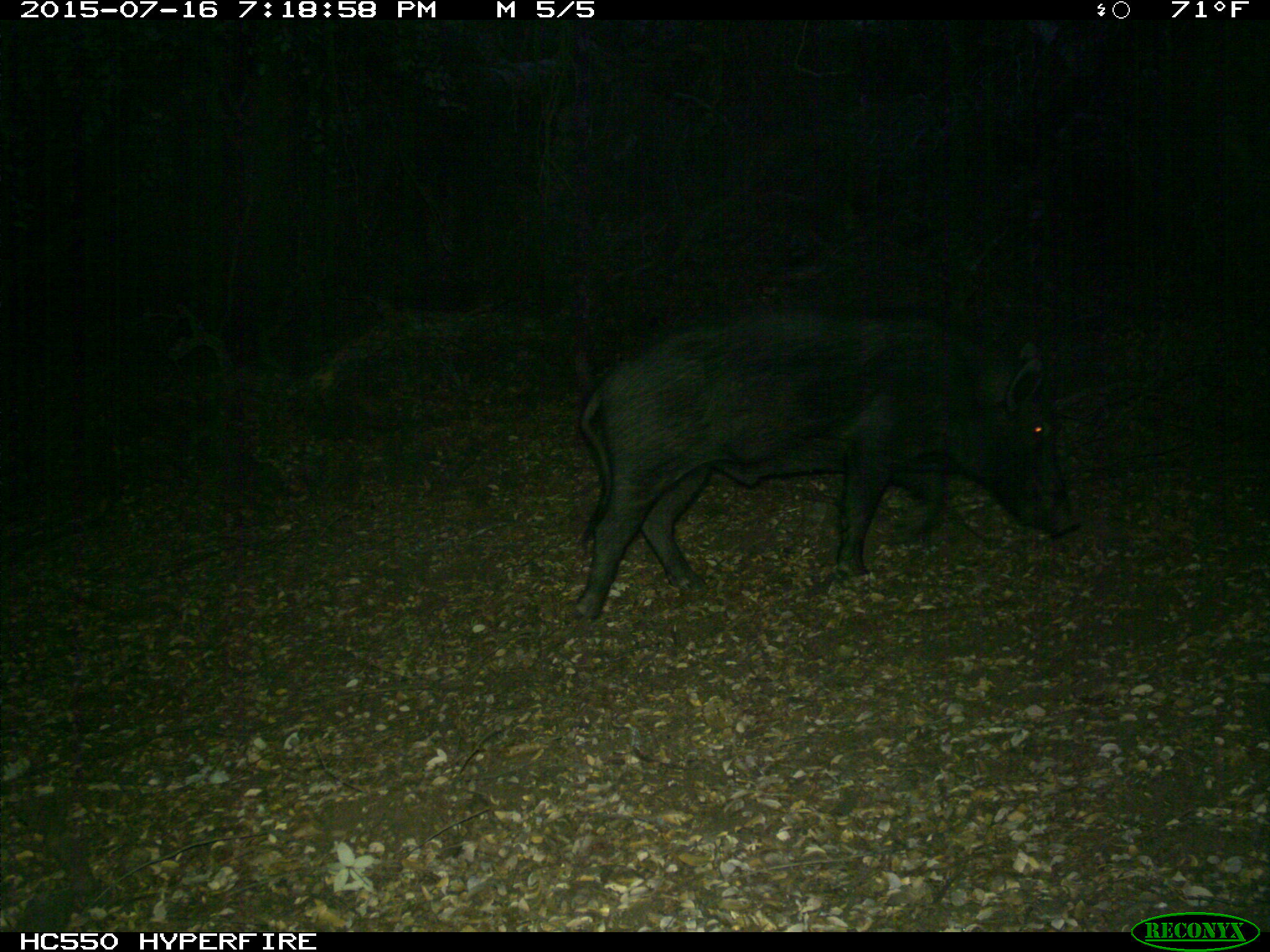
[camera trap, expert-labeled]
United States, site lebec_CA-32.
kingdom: Animalia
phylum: Chordata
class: Mammalia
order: Artiodactyla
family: Suidae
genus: Sus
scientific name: Sus scrofa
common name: wild boar